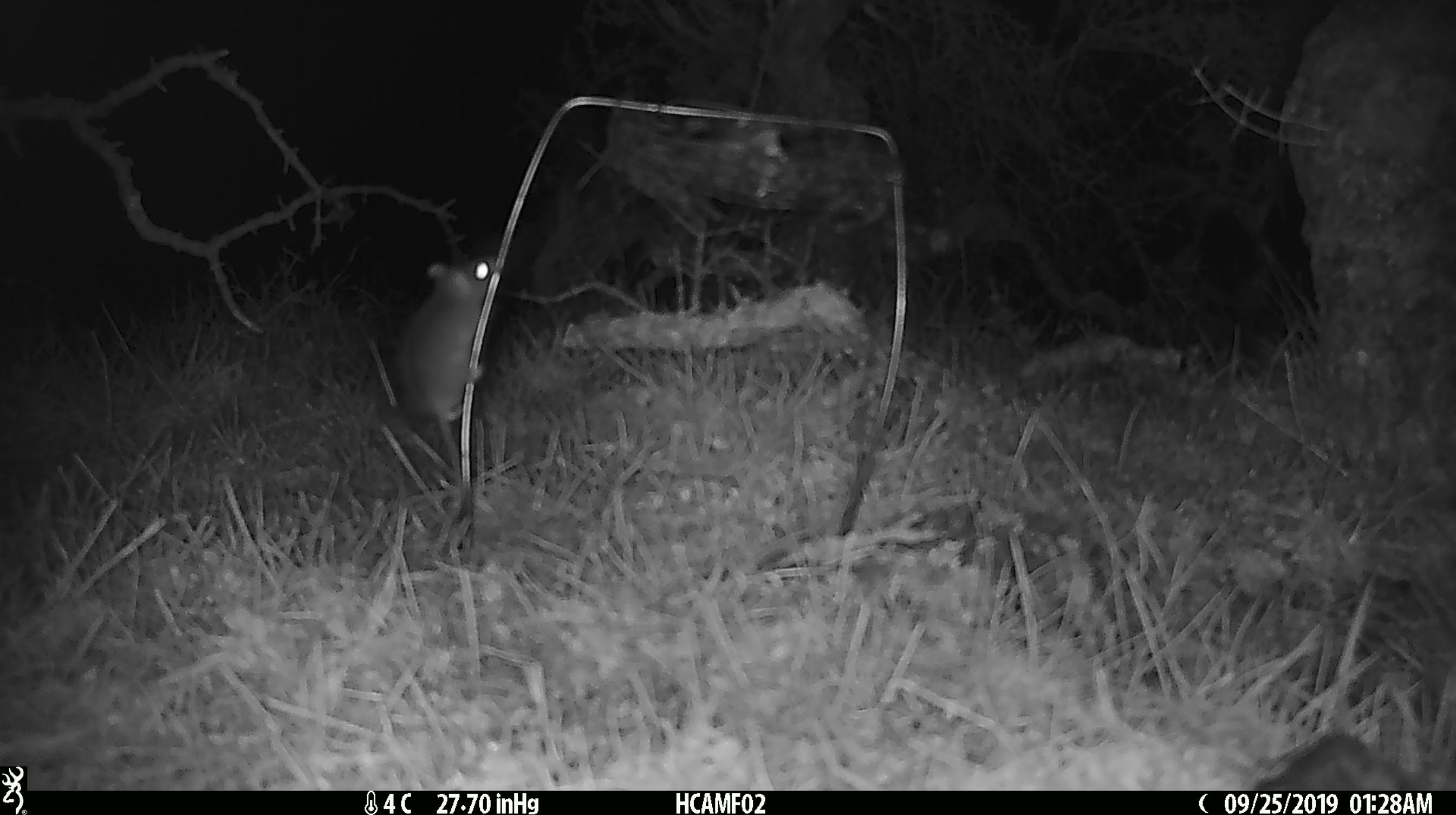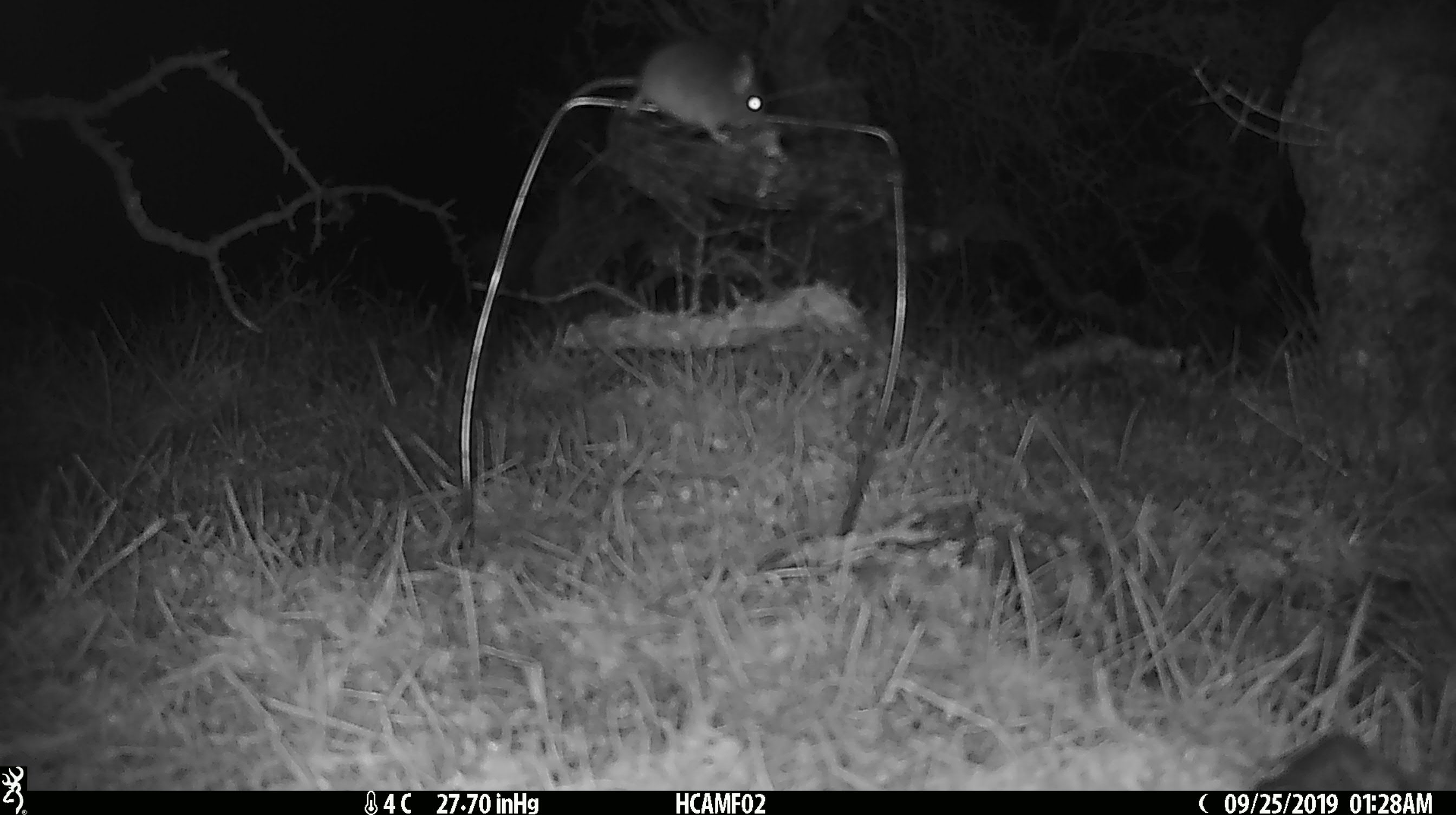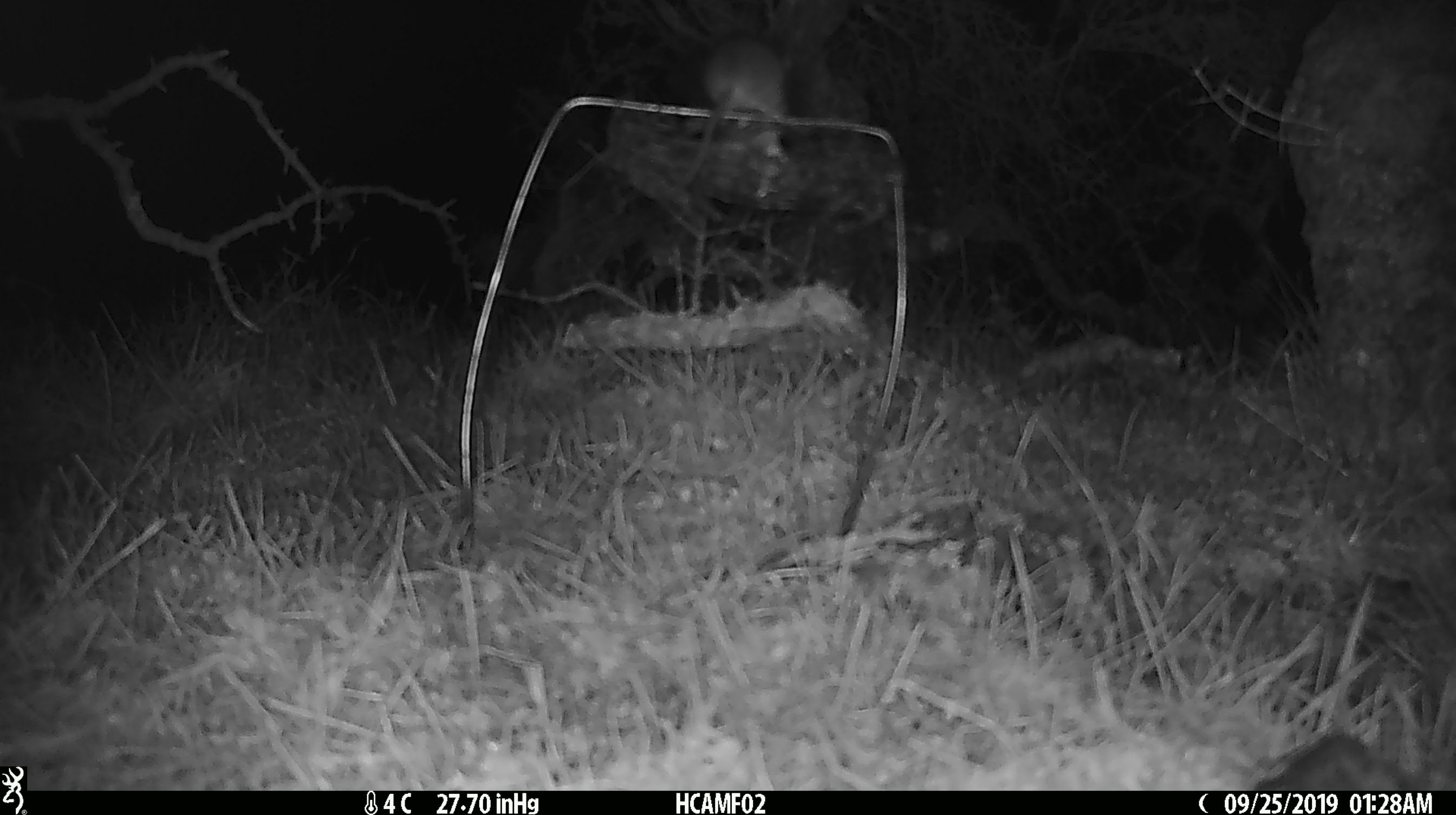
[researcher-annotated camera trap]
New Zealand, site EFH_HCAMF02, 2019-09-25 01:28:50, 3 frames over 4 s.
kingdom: Animalia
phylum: Chordata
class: Mammalia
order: Rodentia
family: Muridae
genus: Mus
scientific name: Mus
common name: mouse